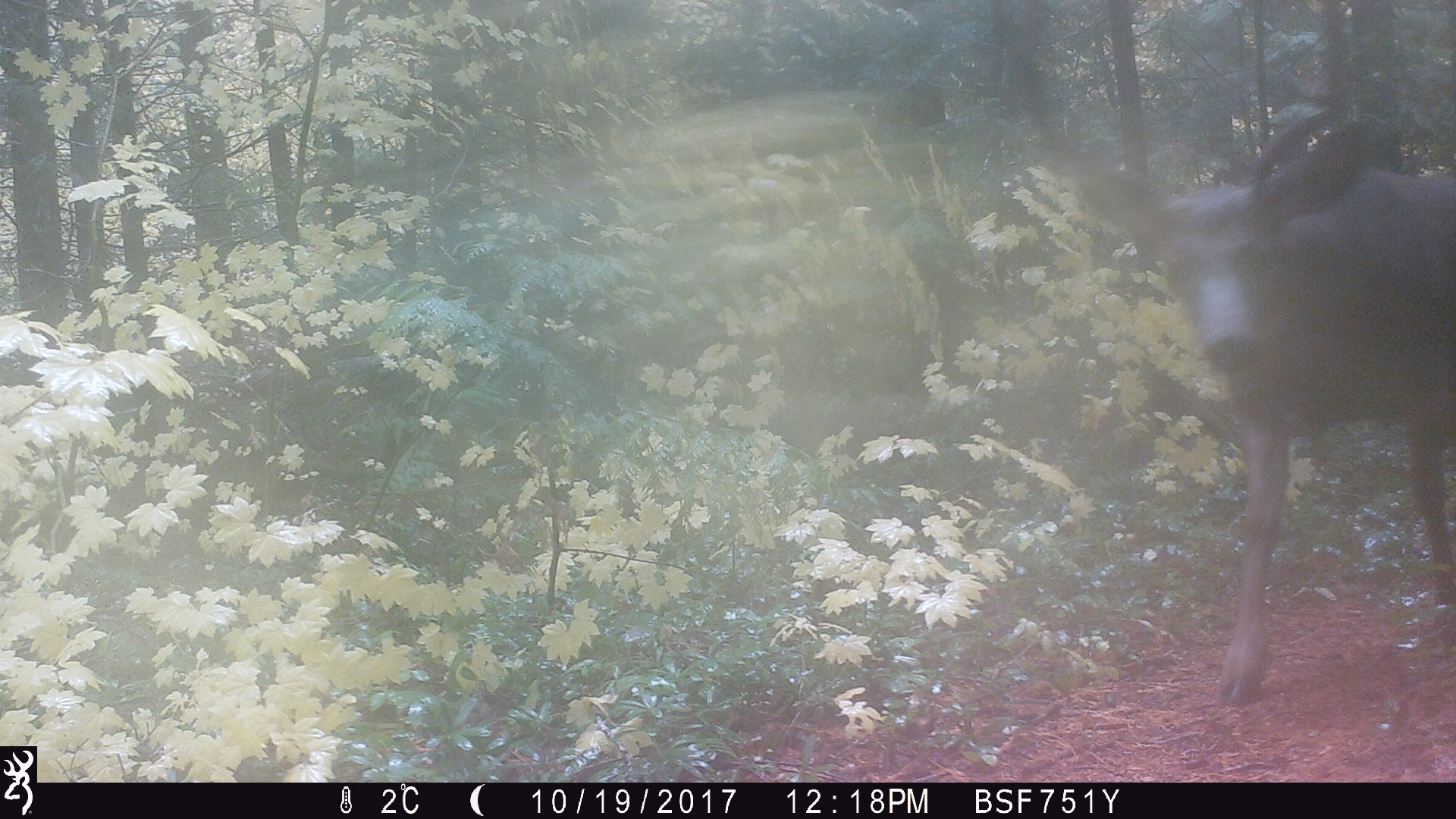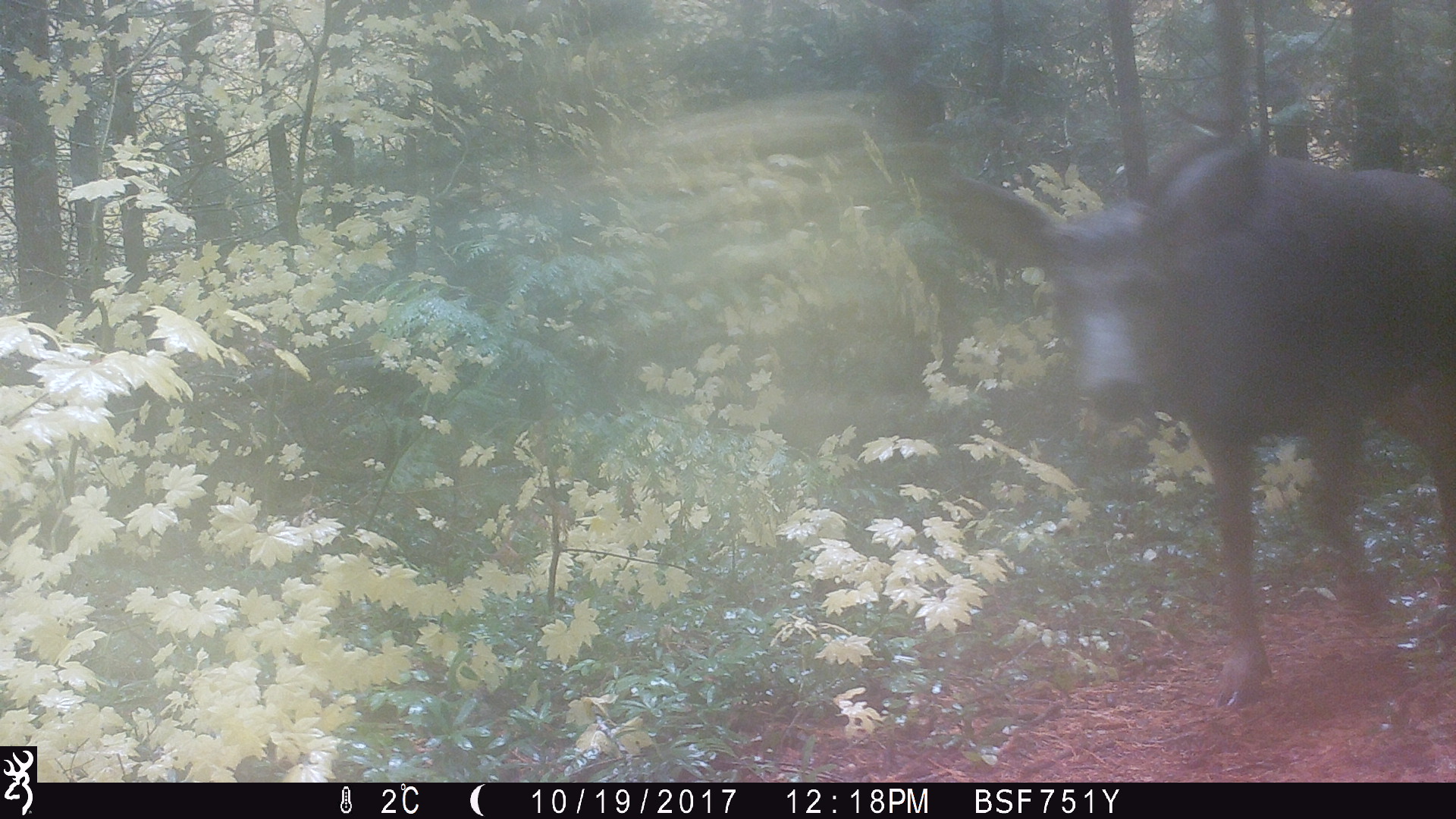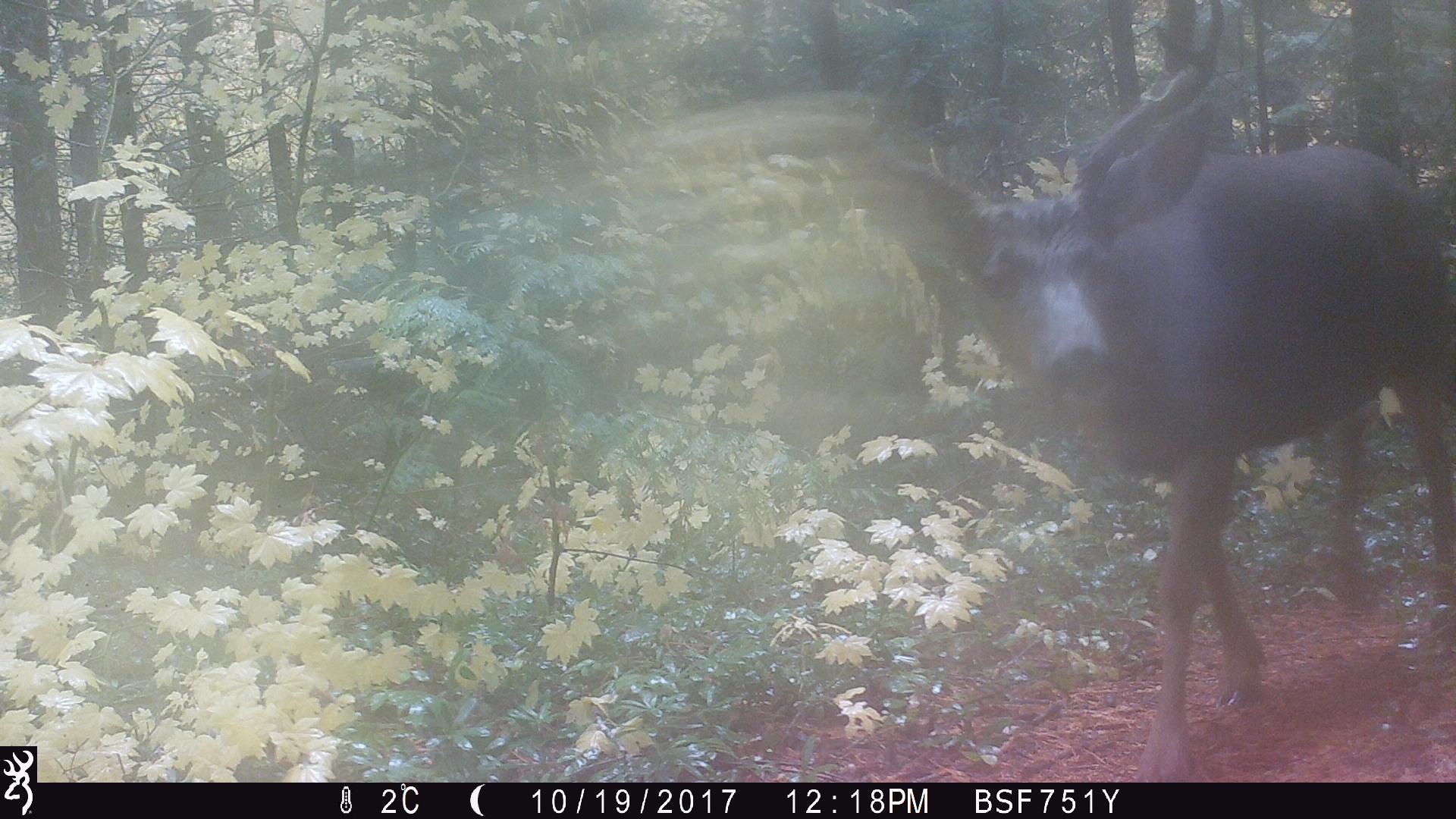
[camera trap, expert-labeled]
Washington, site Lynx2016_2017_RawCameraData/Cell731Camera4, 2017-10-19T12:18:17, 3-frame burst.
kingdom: Animalia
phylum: Chordata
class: Mammalia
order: Artiodactyla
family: Cervidae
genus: Odocoileus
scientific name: Odocoileus hemionus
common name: mule deer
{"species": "Odocoileus hemionus (mule deer)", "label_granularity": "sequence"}